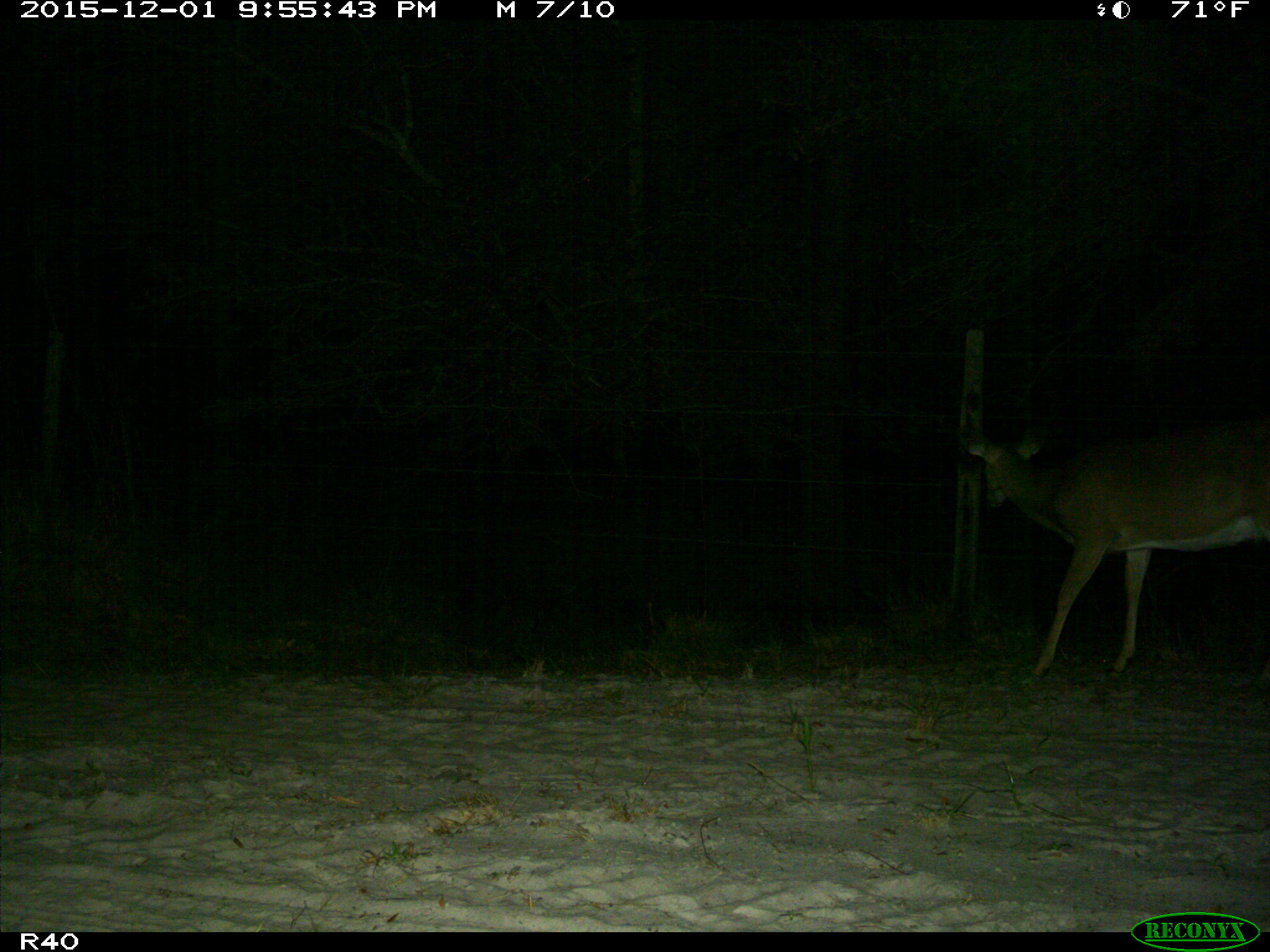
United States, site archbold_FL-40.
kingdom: Animalia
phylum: Chordata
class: Mammalia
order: Artiodactyla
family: Cervidae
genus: Odocoileus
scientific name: Odocoileus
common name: deer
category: unidentified deer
Unidentified deer (deer) (Odocoileus).